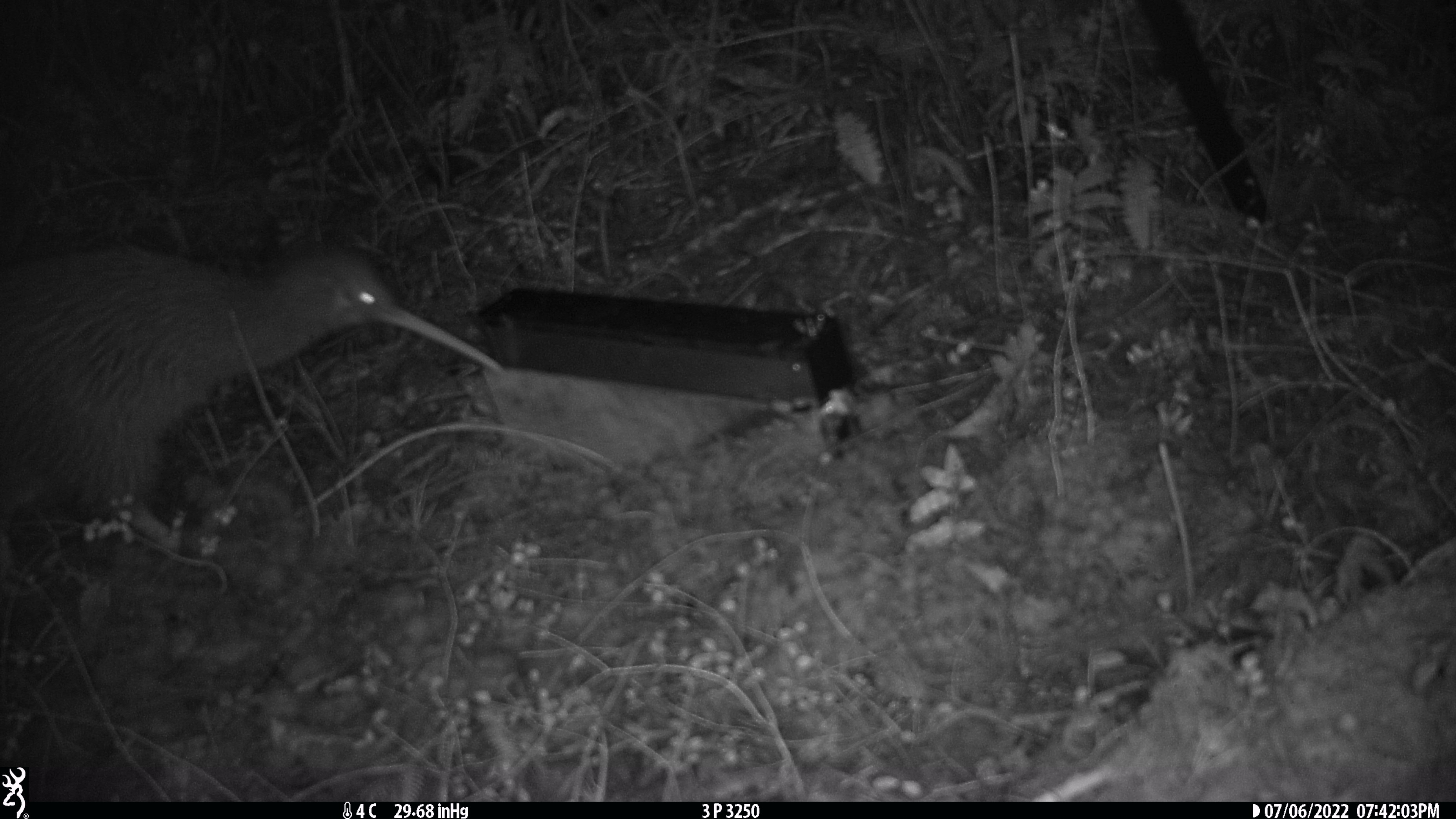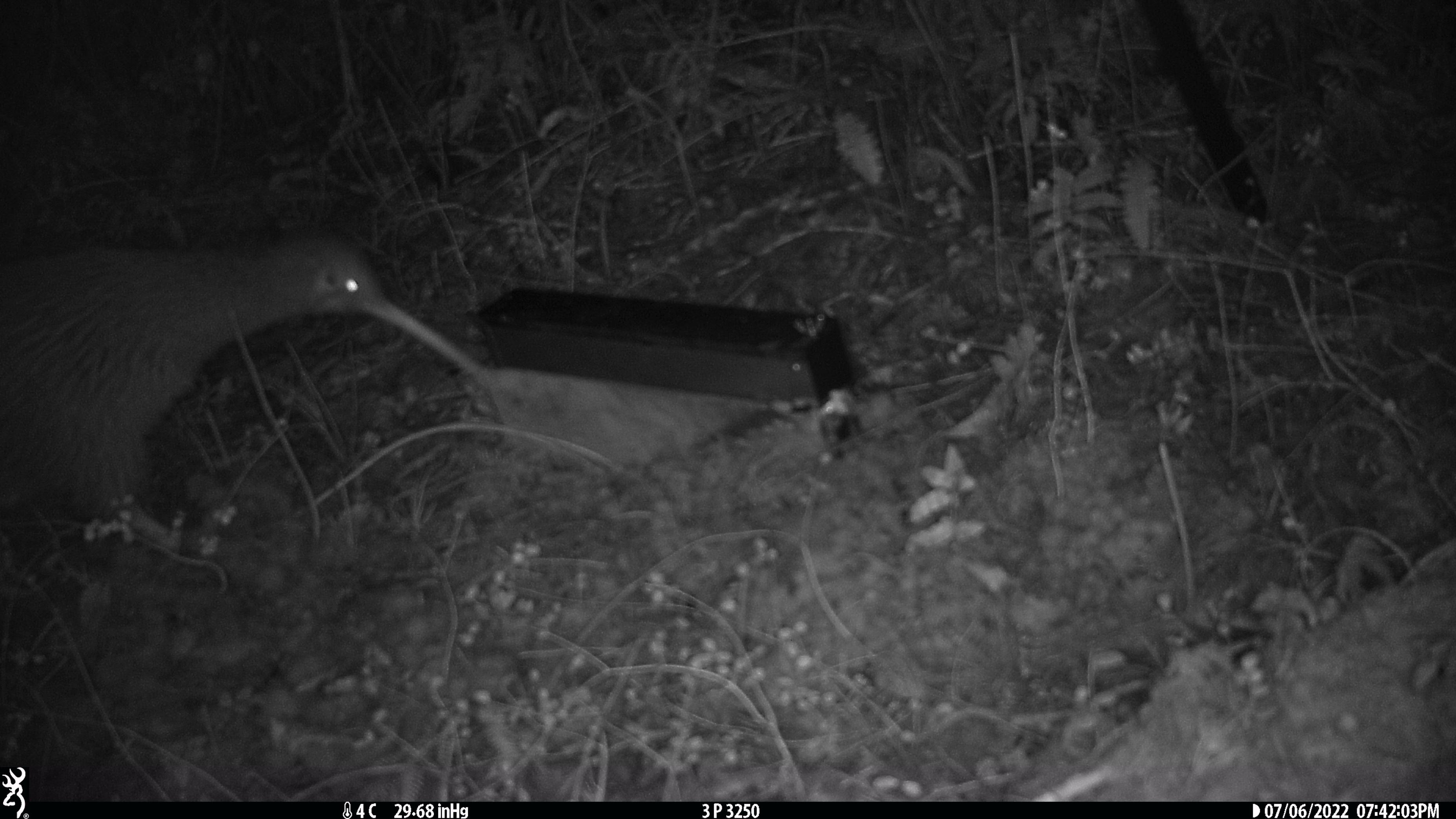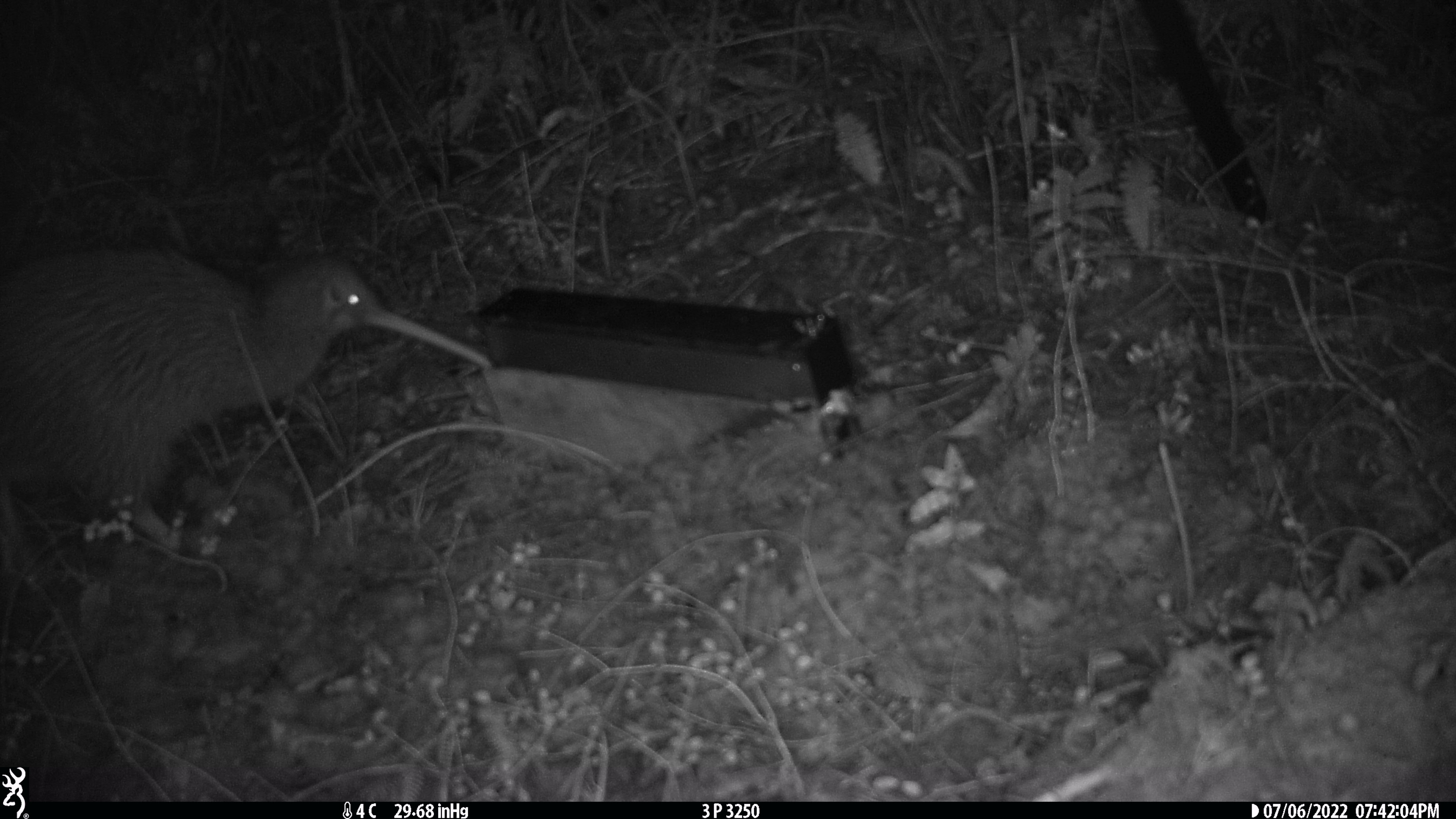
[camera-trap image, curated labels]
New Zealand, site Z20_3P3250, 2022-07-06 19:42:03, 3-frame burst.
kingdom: Animalia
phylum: Chordata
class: Aves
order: Apterygiformes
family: Apterygidae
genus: Apteryx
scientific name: Apteryx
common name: kiwi